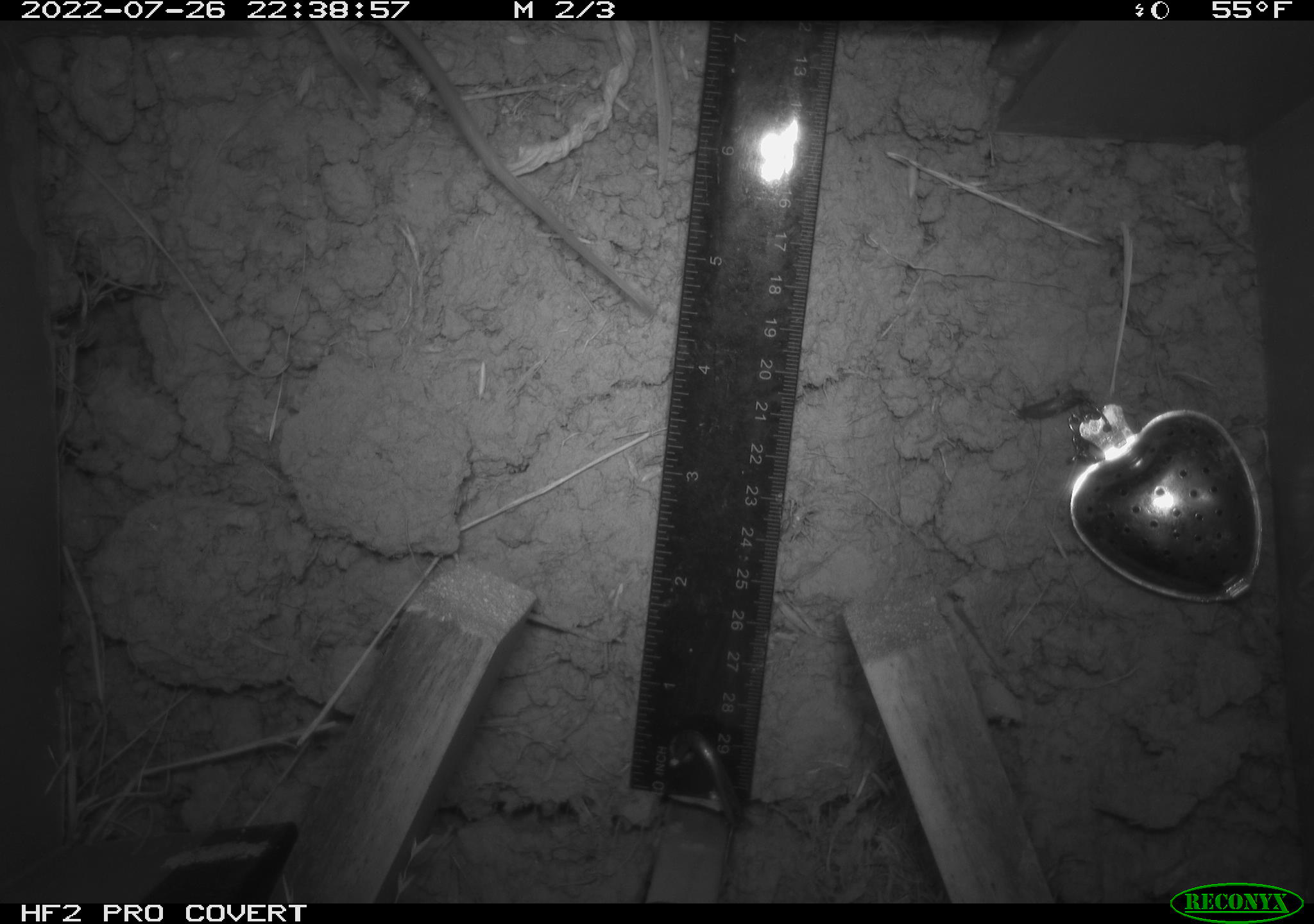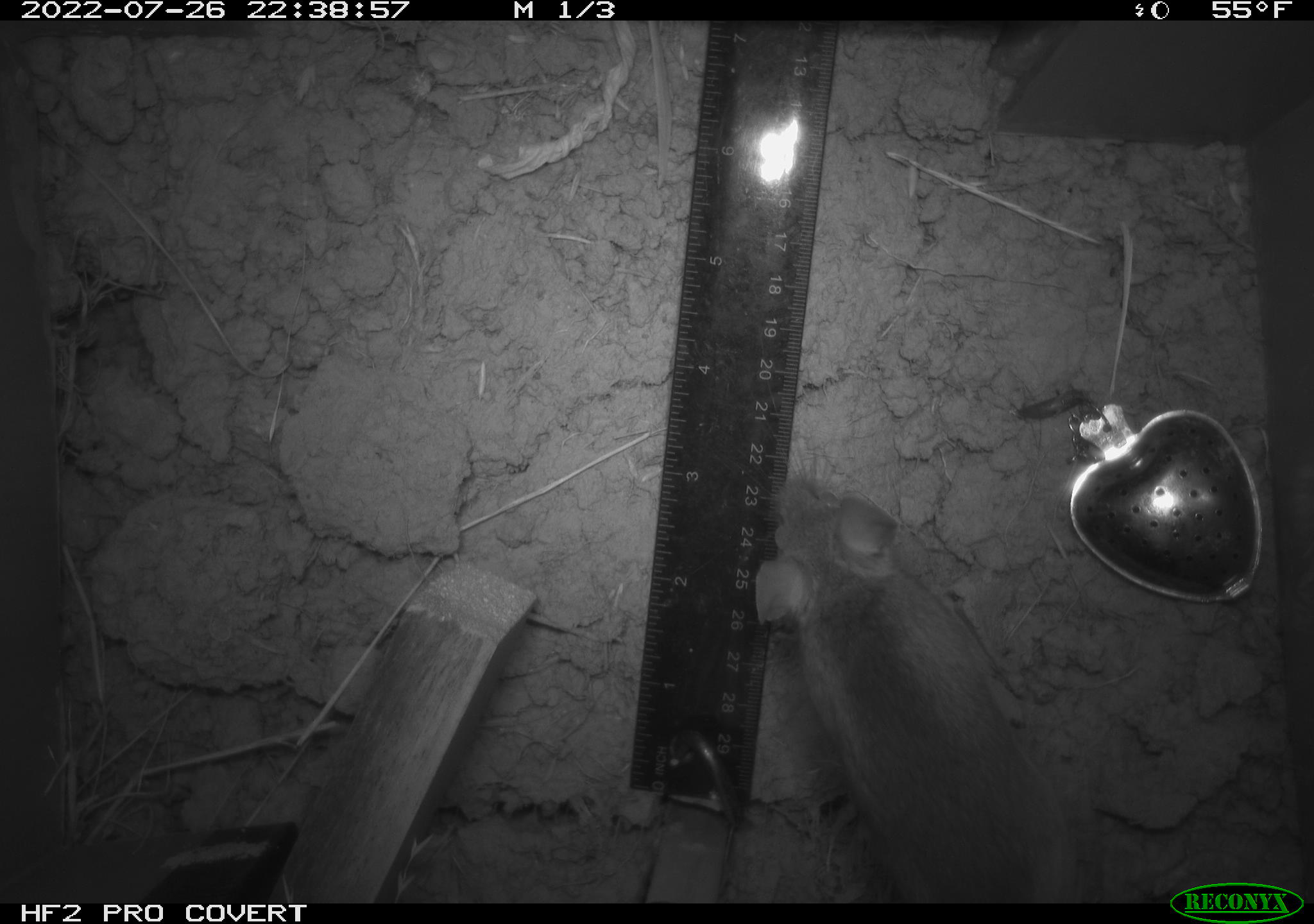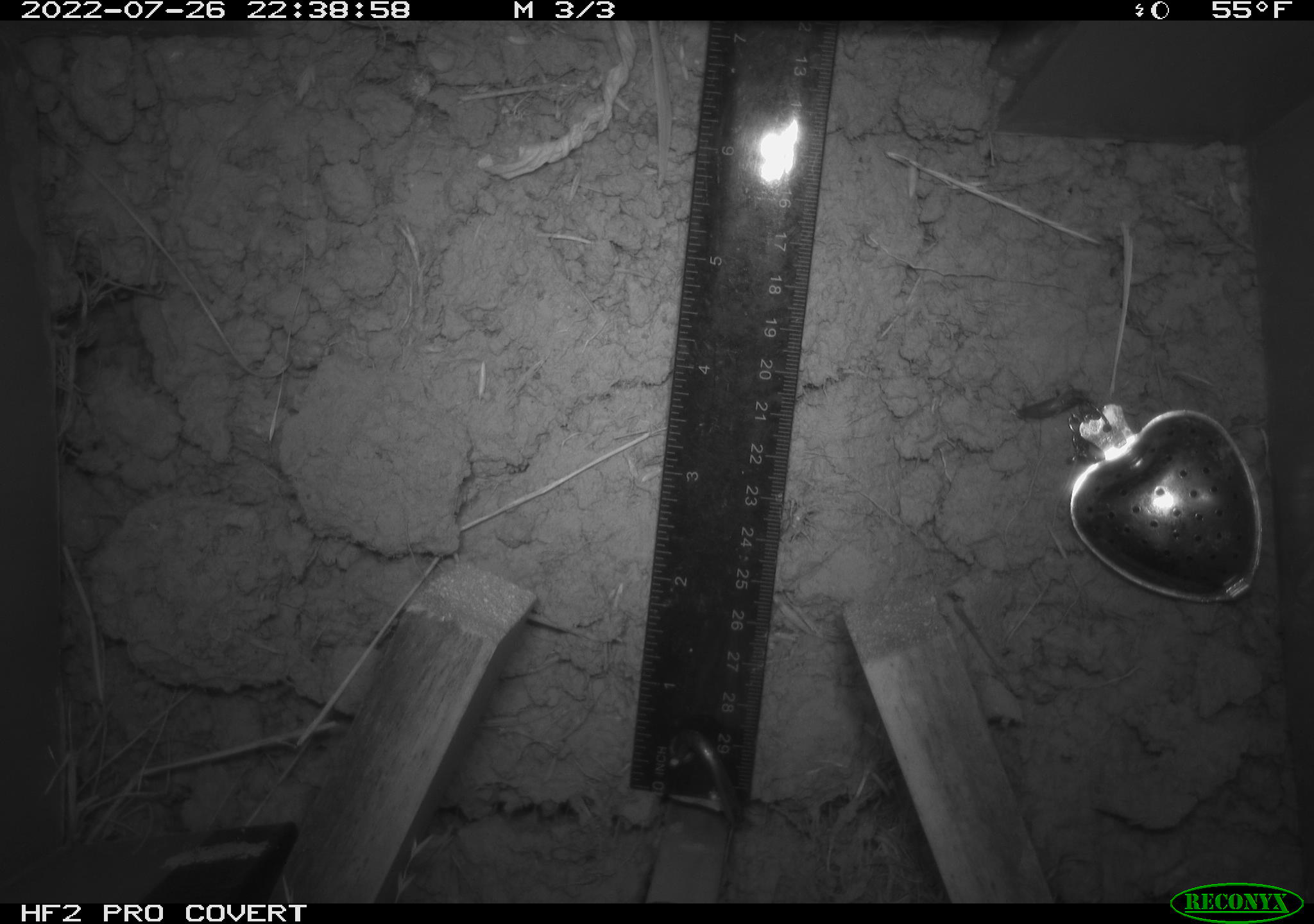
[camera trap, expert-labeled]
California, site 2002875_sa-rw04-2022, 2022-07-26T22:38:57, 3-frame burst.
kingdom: Animalia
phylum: Chordata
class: Mammalia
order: Rodentia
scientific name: Rodentia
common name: mouse species